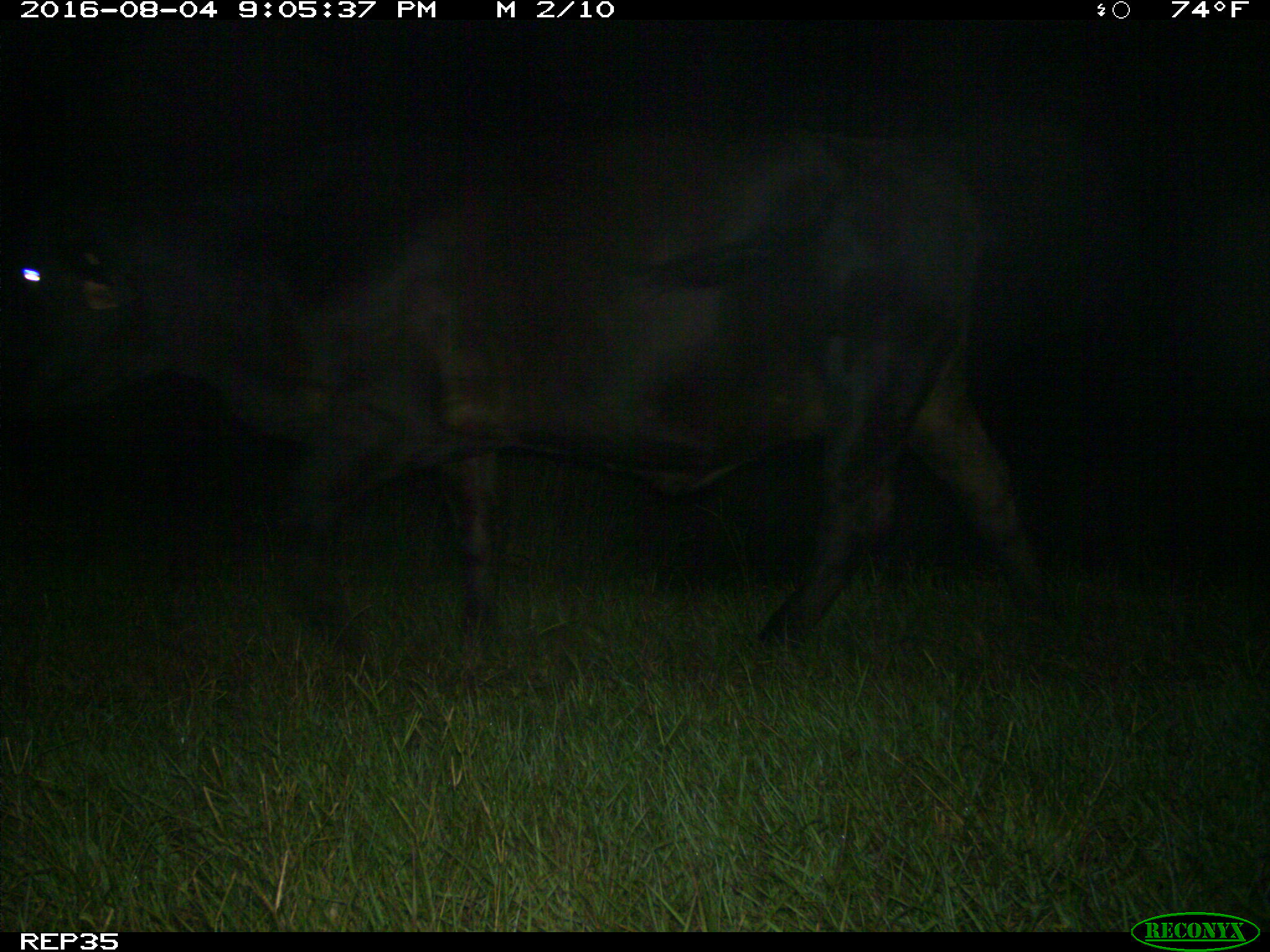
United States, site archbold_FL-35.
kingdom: Animalia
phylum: Chordata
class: Mammalia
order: Artiodactyla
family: Bovidae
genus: Bos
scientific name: Bos taurus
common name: domestic cow